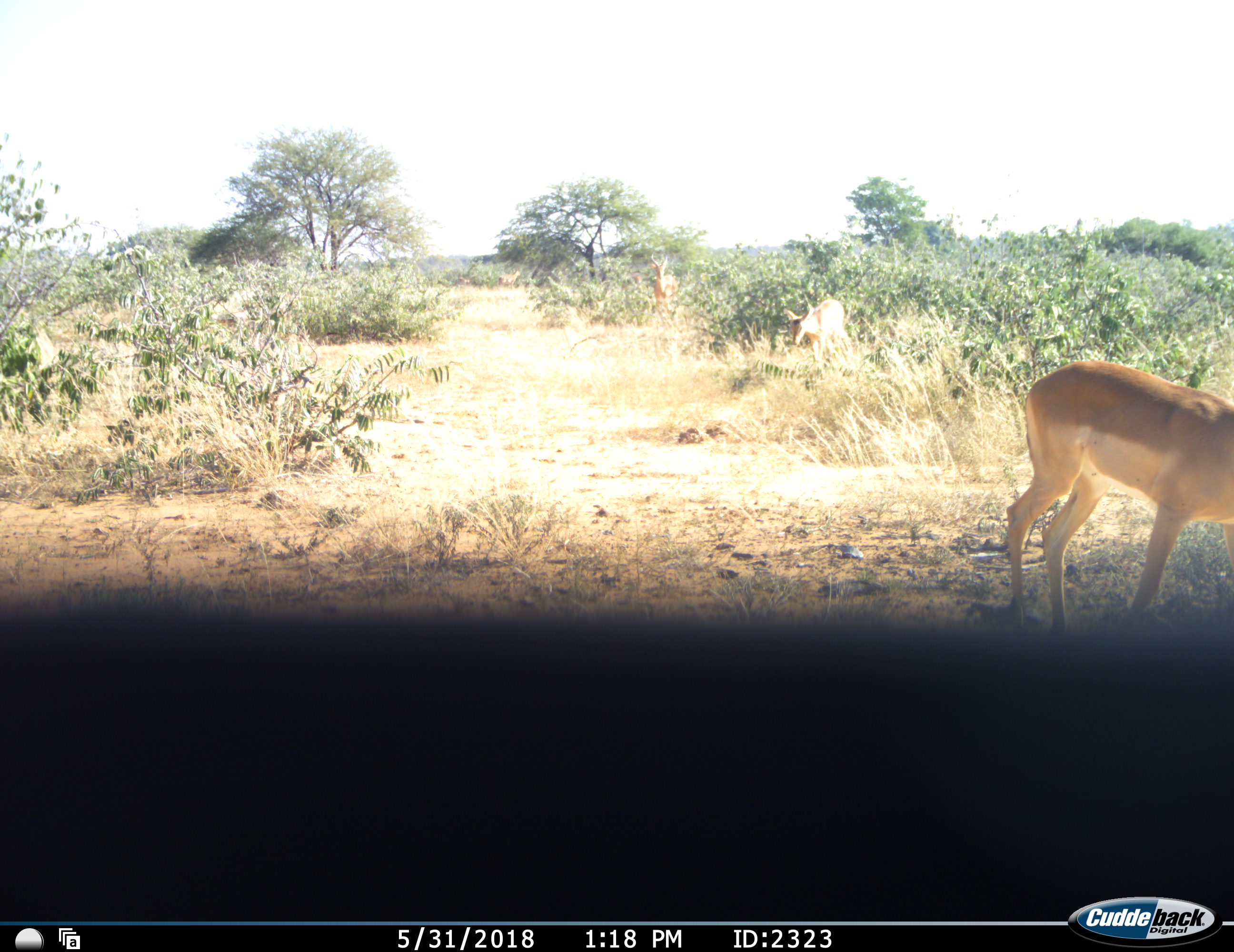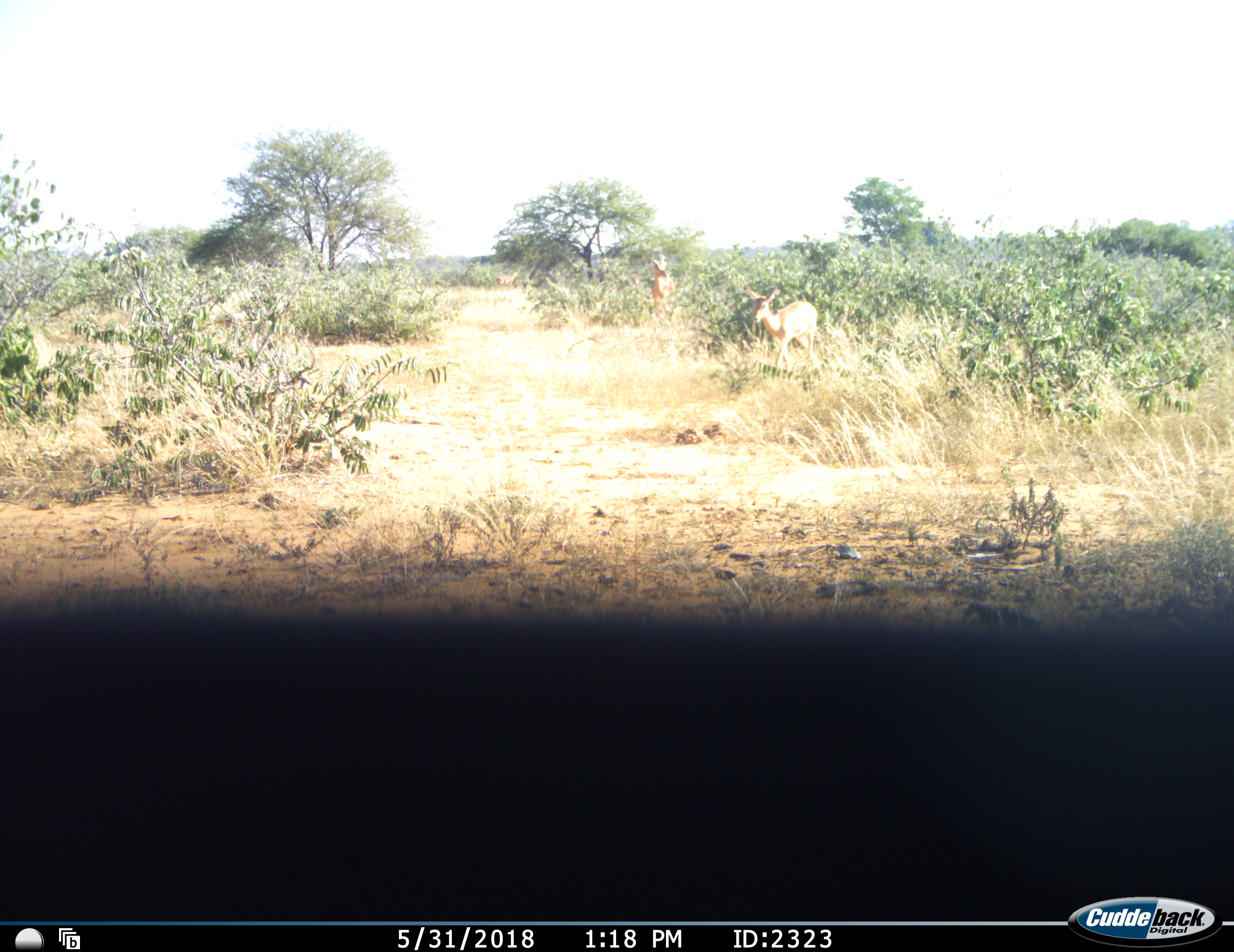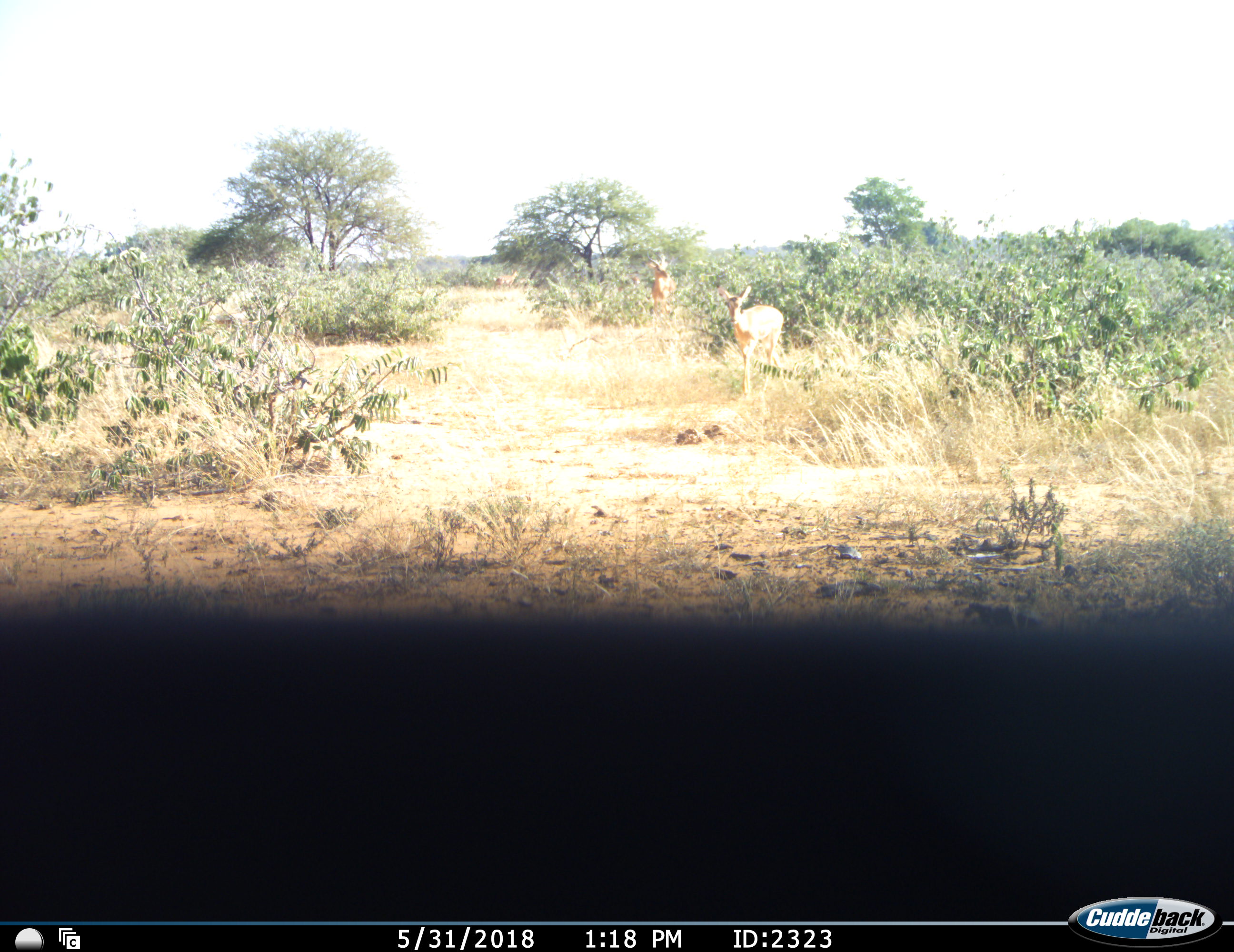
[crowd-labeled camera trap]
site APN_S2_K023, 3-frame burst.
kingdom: Animalia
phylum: Chordata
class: Mammalia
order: Artiodactyla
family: Bovidae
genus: Aepyceros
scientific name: Aepyceros melampus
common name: impala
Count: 3.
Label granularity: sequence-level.